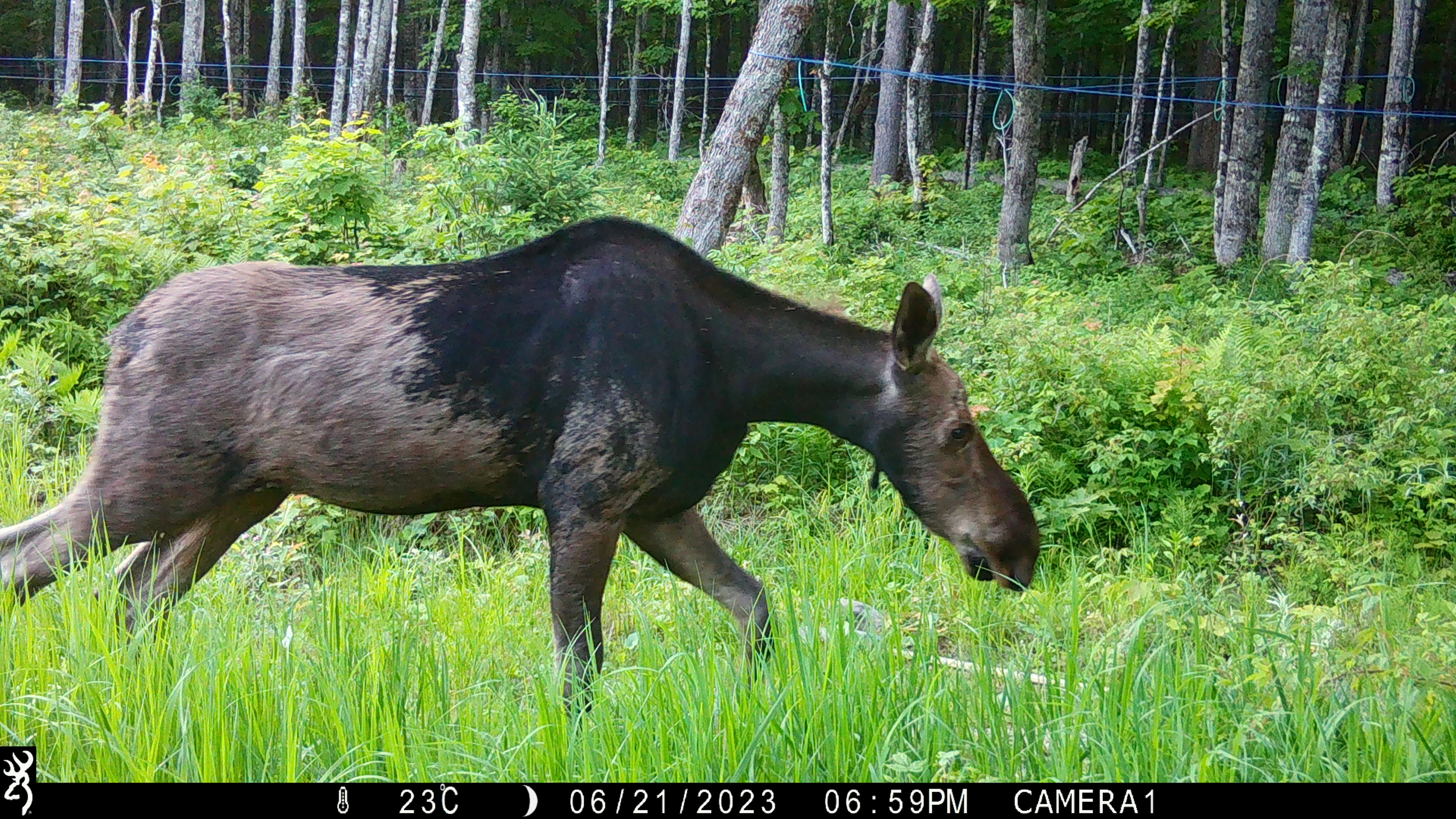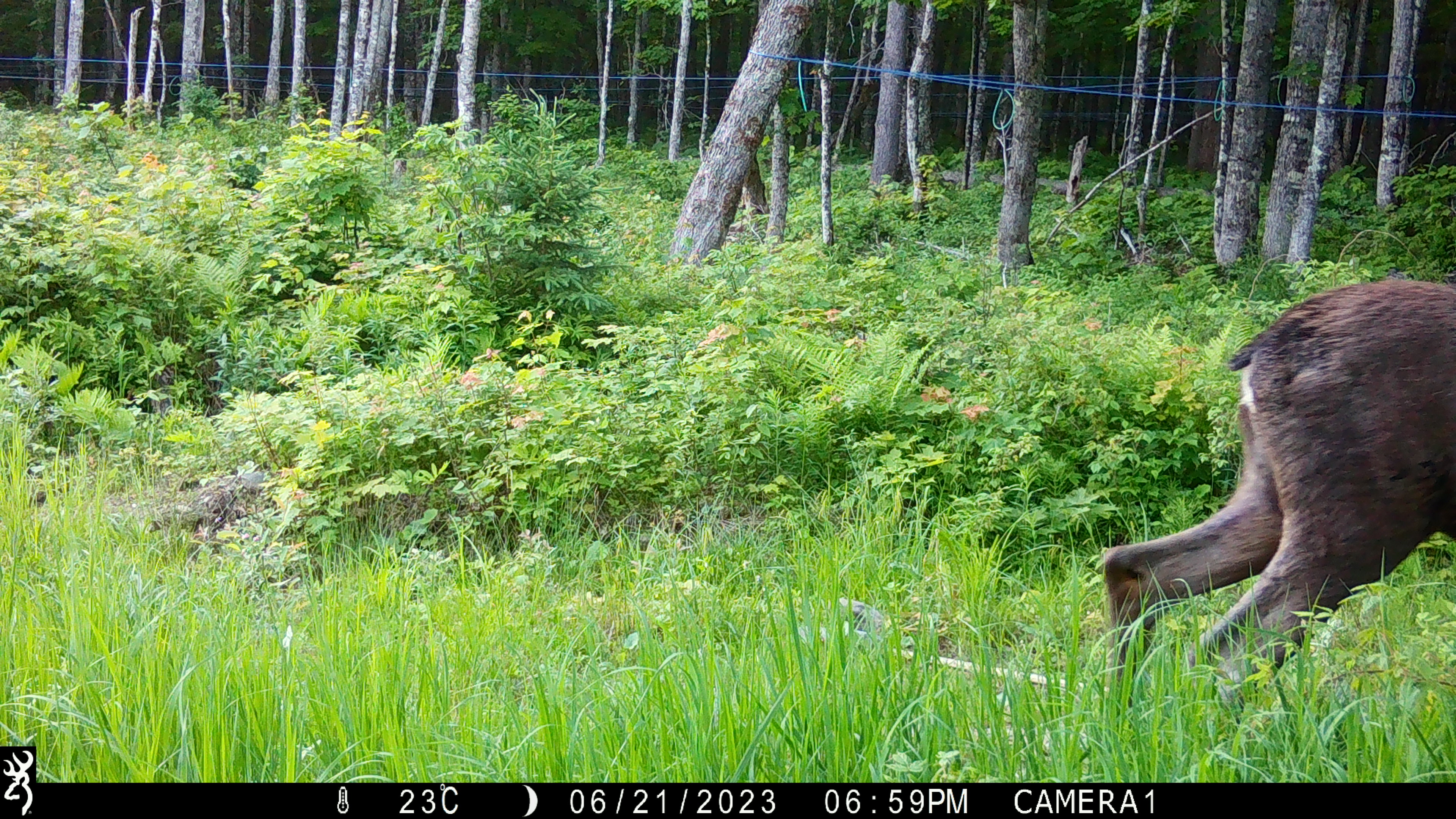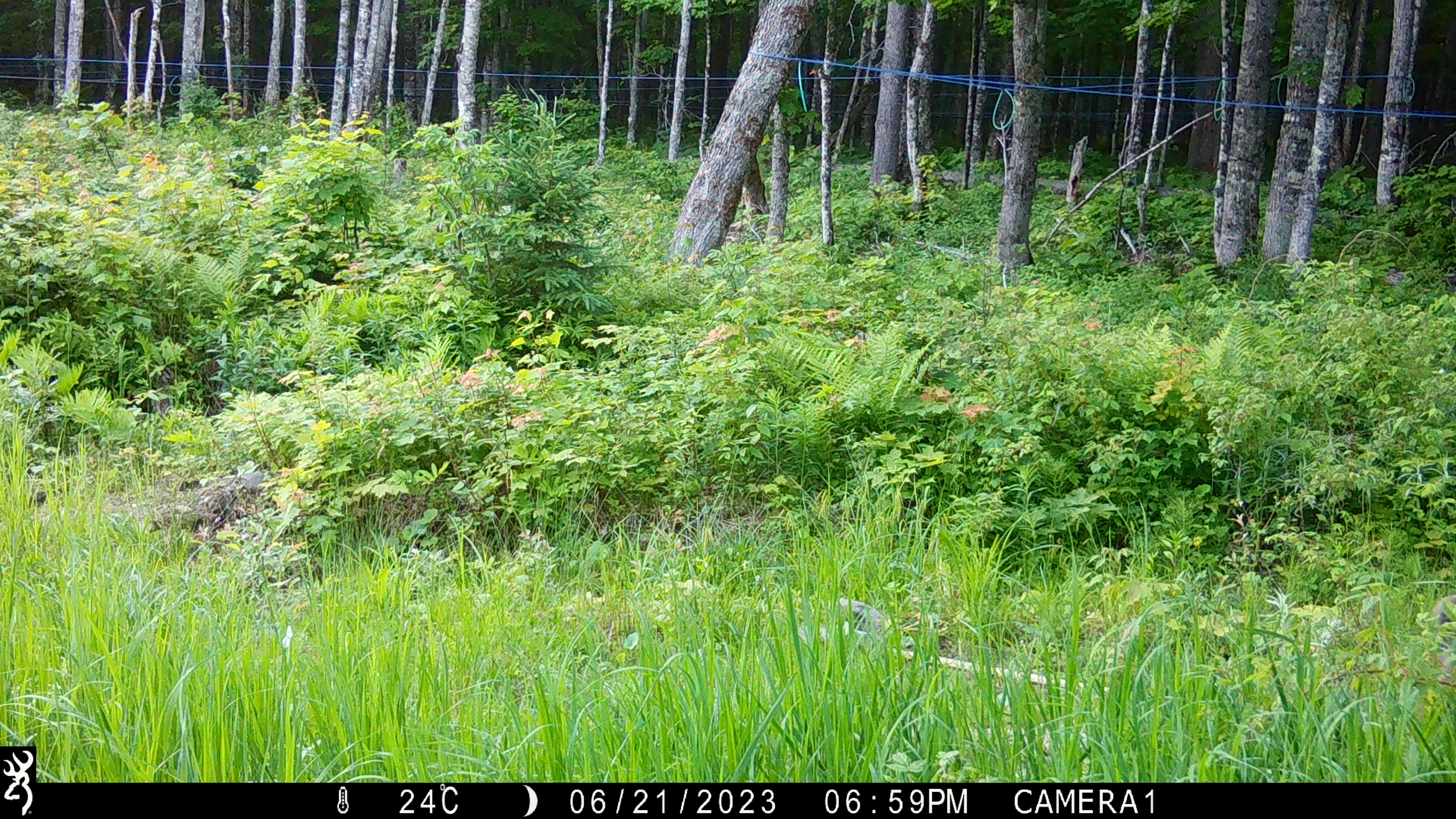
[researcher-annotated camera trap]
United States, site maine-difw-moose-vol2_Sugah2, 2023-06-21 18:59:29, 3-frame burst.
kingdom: Animalia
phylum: Chordata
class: Mammalia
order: Artiodactyla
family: Cervidae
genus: Alces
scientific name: Alces alces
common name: moose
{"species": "moose (Alces alces)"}